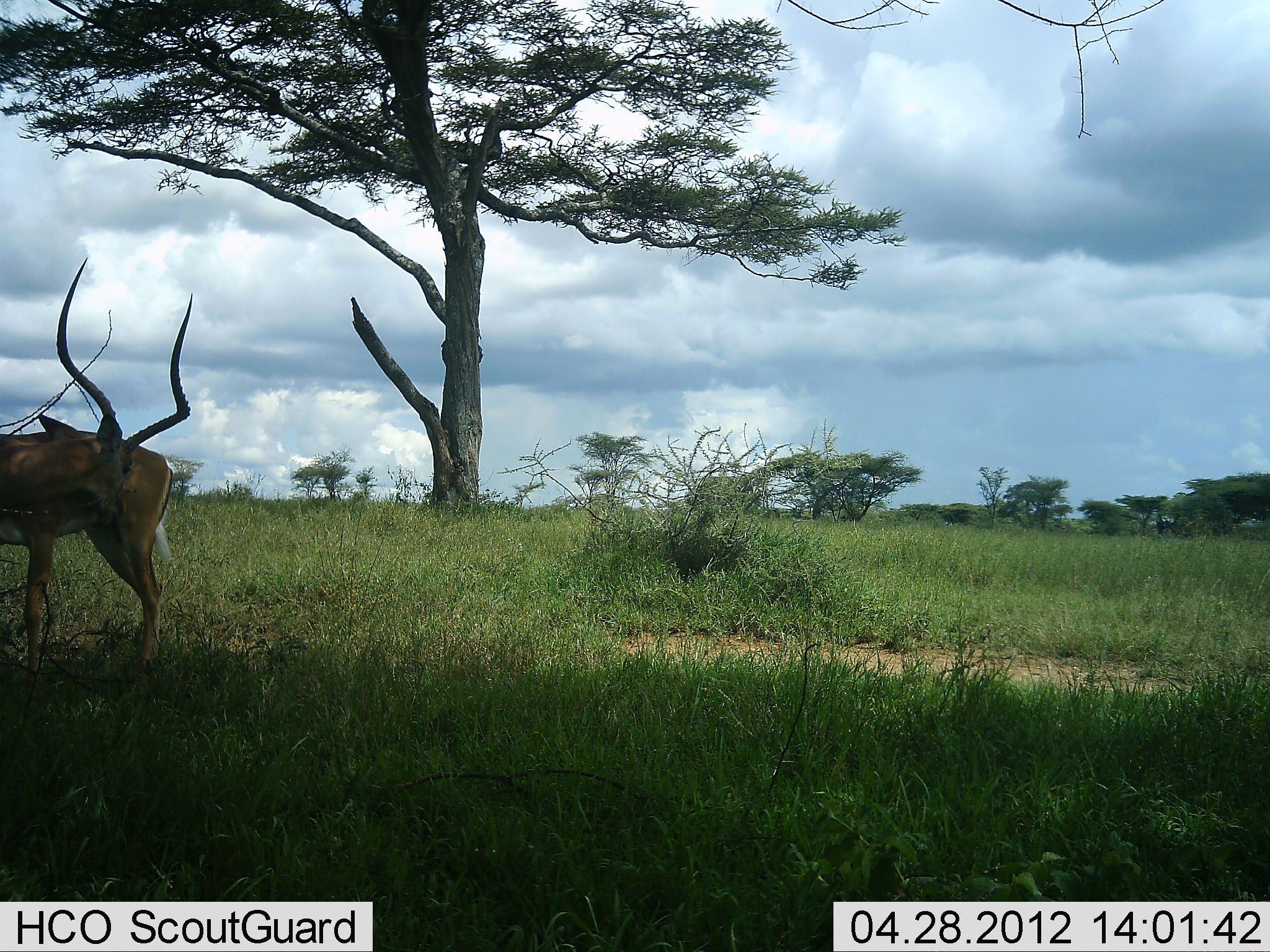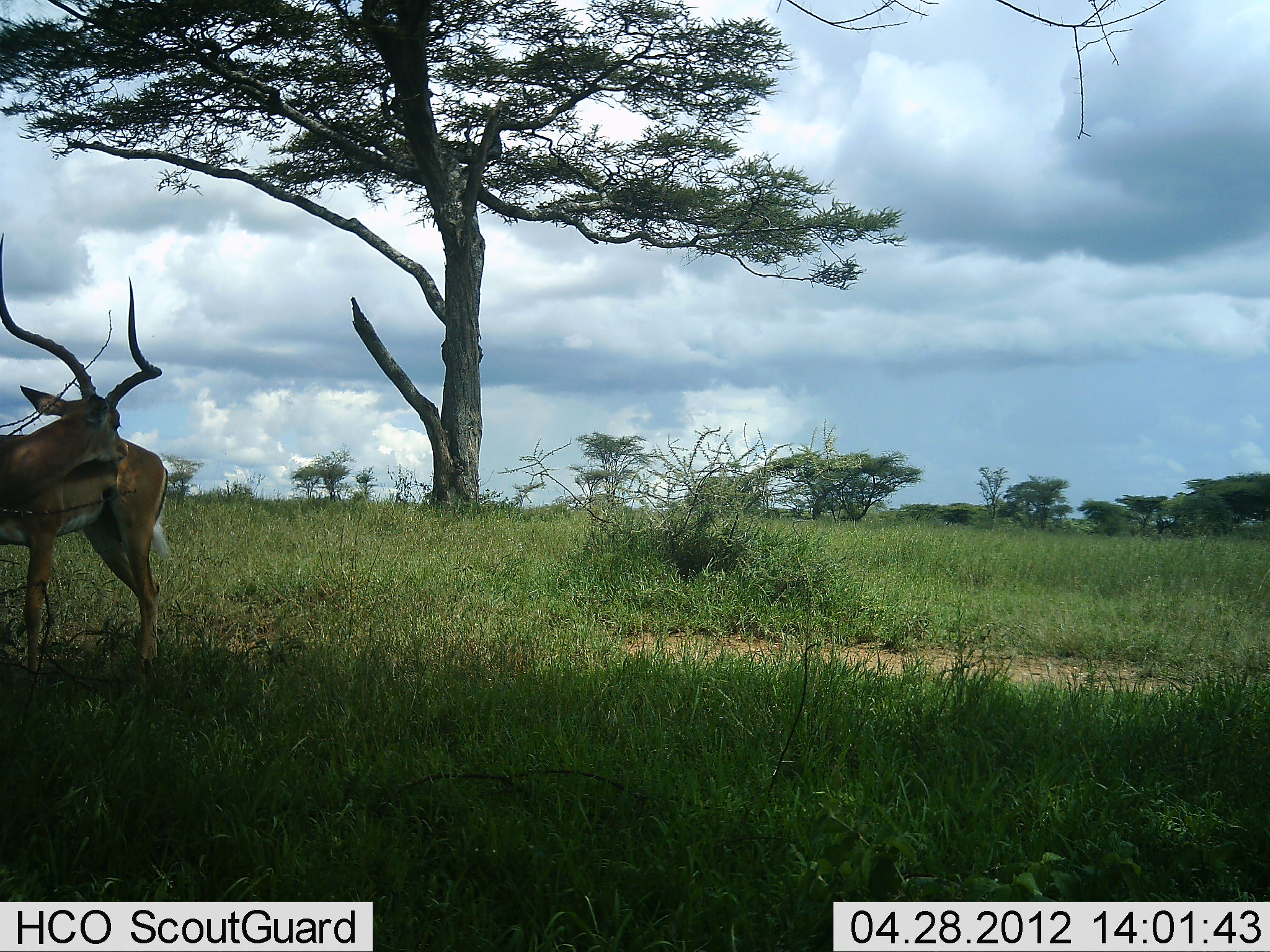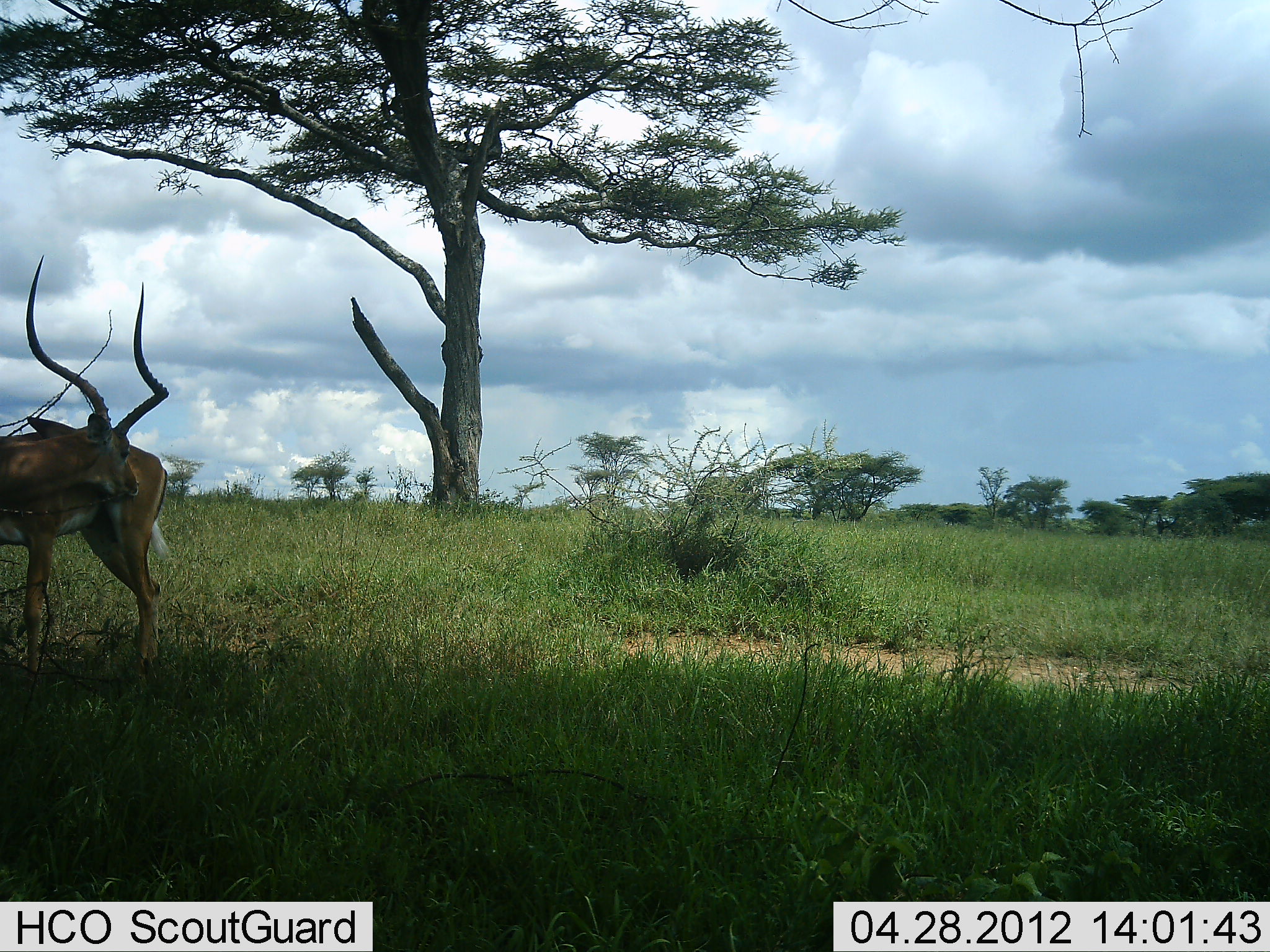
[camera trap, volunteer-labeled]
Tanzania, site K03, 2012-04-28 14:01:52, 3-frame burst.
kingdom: Animalia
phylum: Chordata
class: Mammalia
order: Artiodactyla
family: Bovidae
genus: Aepyceros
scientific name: Aepyceros melampus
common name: impala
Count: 1.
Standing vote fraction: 88%.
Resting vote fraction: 0%.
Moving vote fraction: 0%.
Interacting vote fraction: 12%.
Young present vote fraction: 0%.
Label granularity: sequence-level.